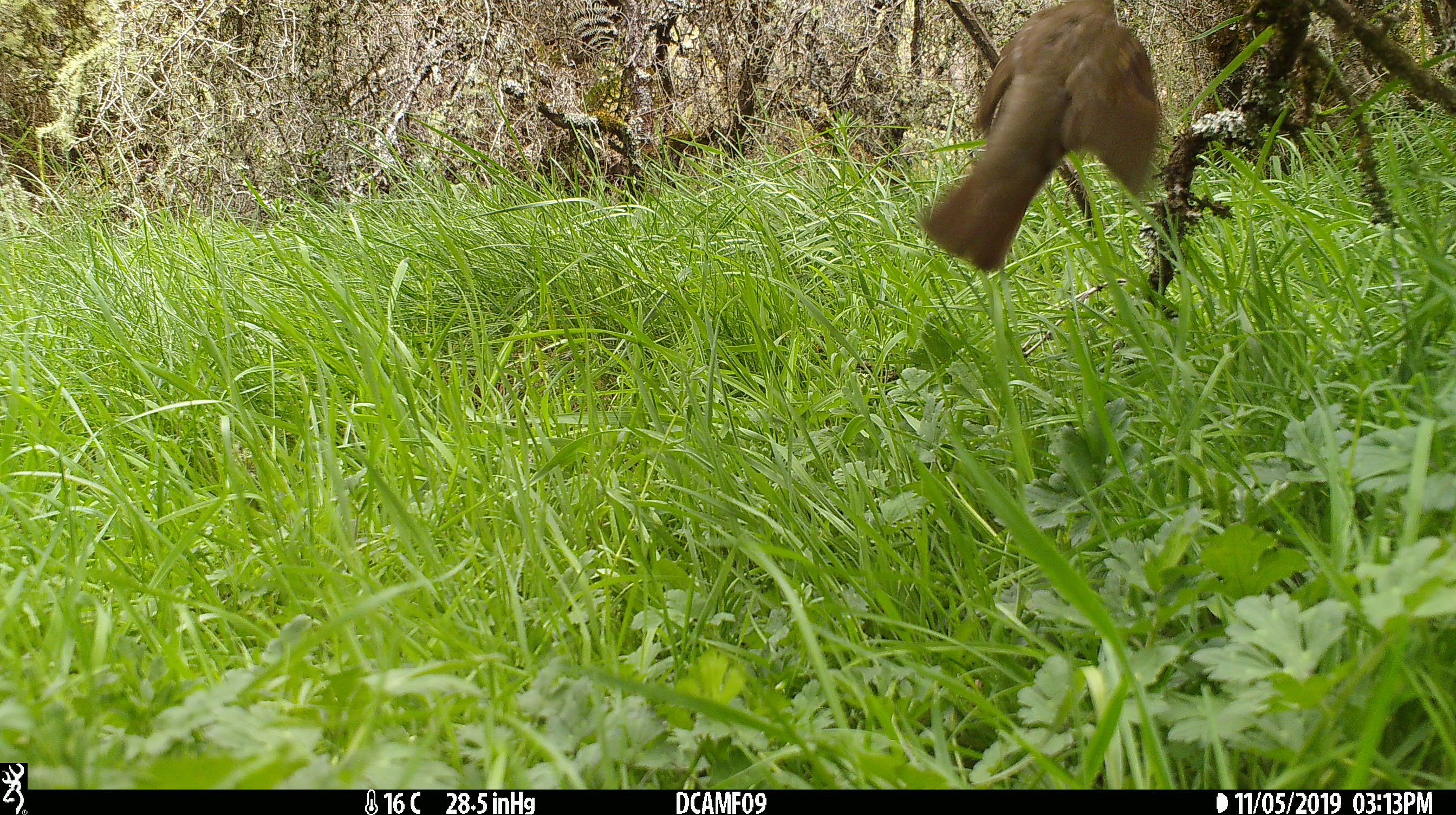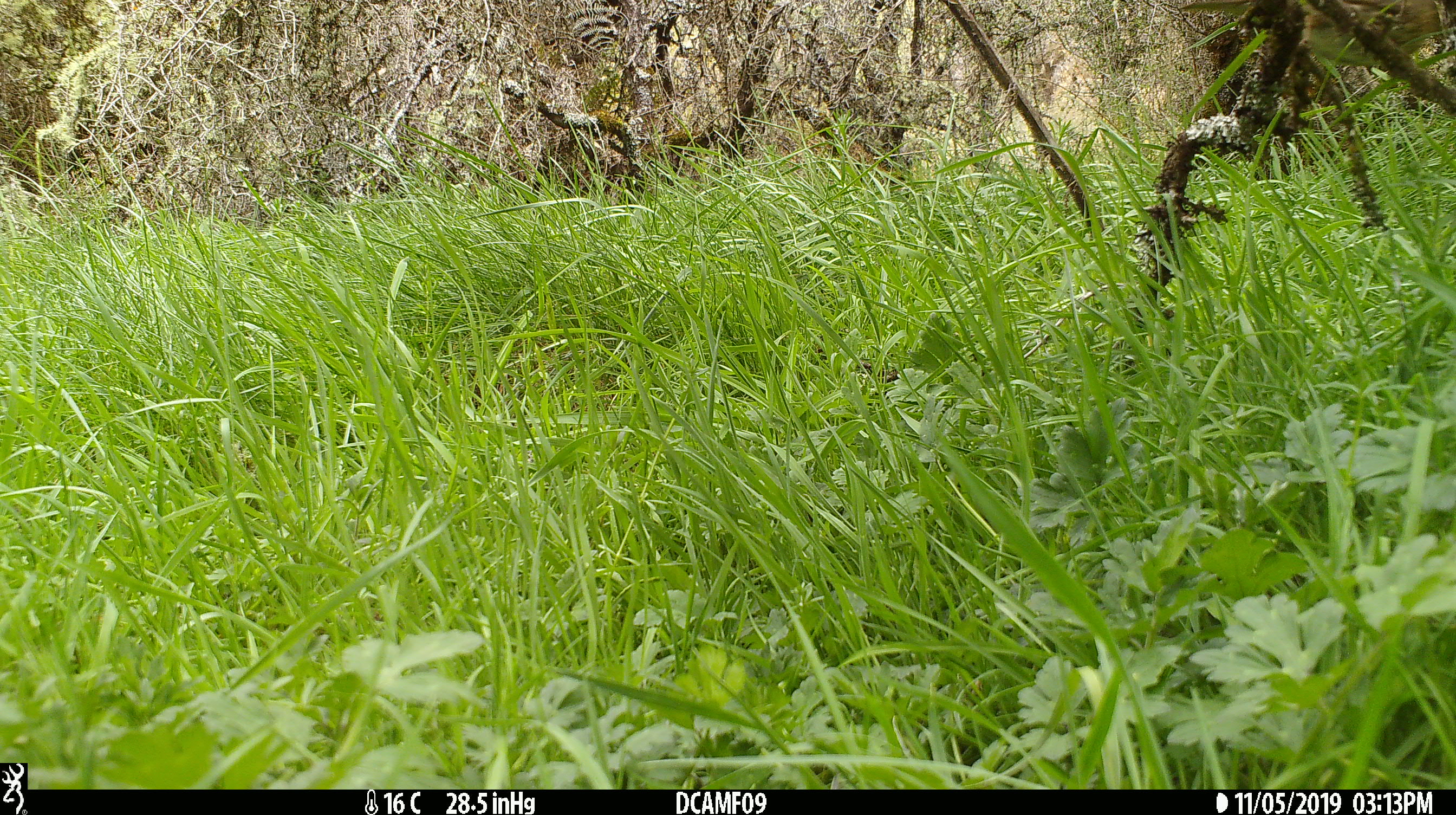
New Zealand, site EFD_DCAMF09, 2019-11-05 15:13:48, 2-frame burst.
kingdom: Animalia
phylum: Chordata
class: Aves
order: Passeriformes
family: Turdidae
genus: Turdus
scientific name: Turdus philomelos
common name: song thrush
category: thrush